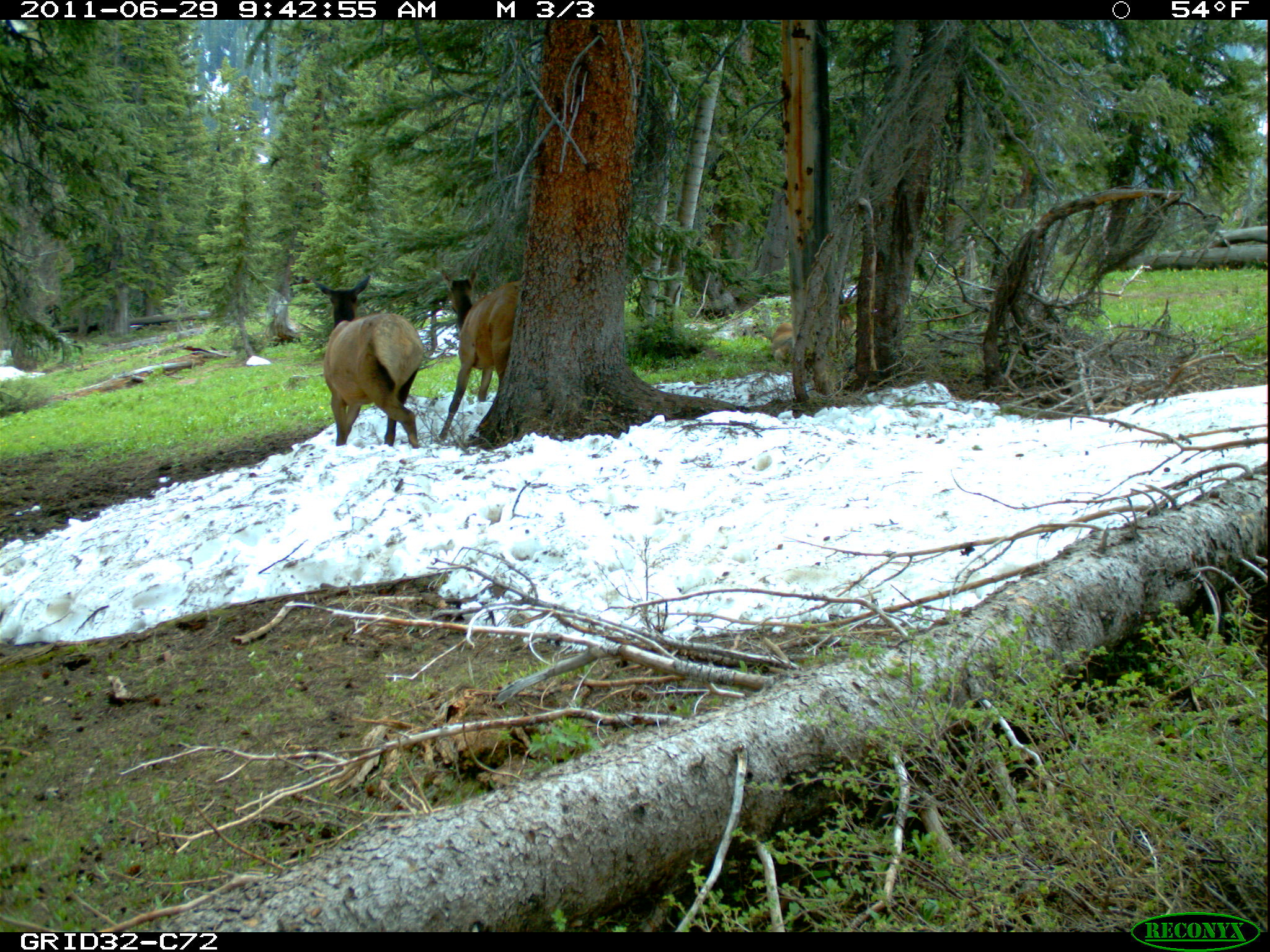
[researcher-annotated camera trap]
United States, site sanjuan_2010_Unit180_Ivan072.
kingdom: Animalia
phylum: Chordata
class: Mammalia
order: Artiodactyla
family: Cervidae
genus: Cervus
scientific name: Cervus elaphus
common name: red deer